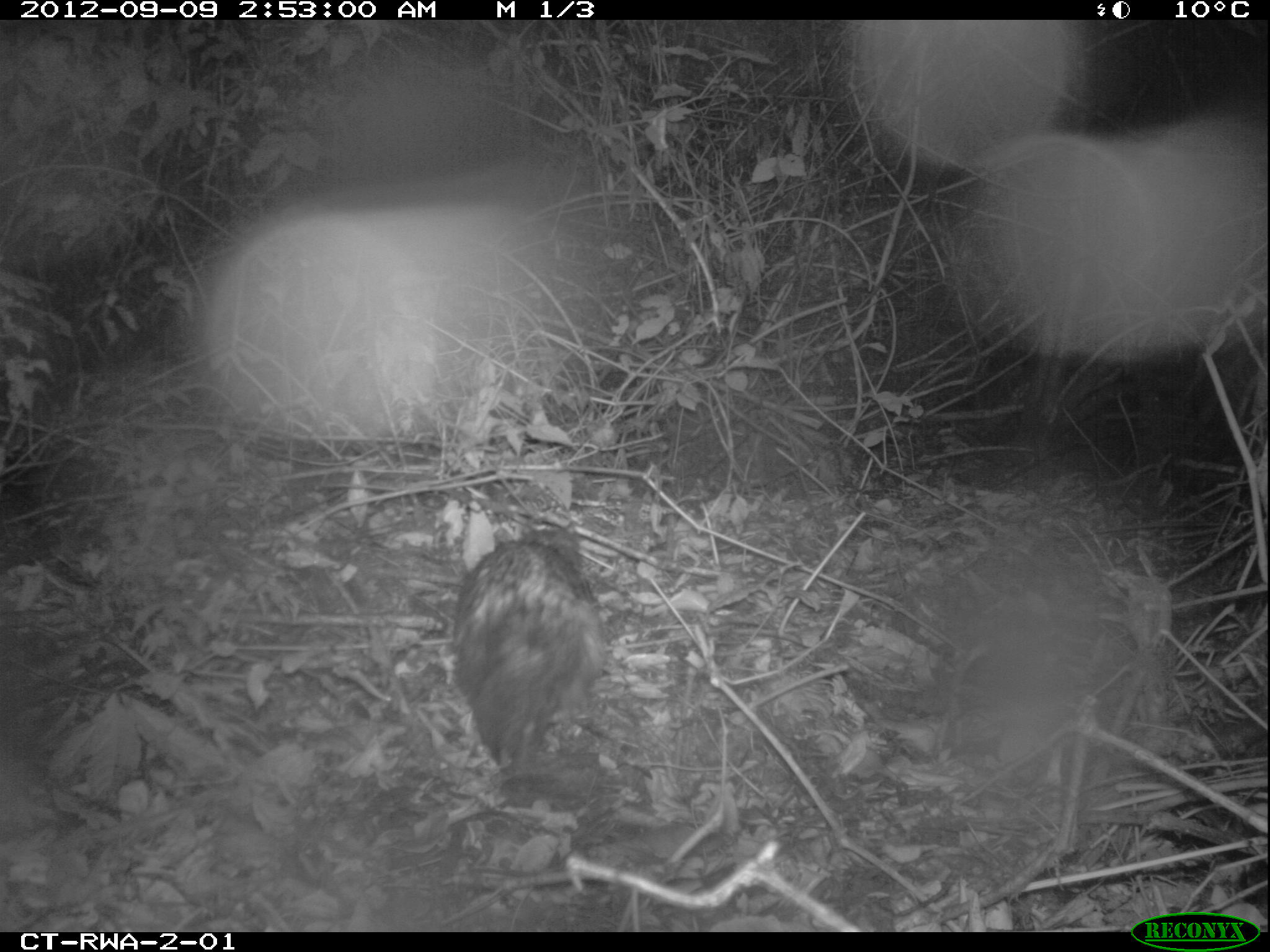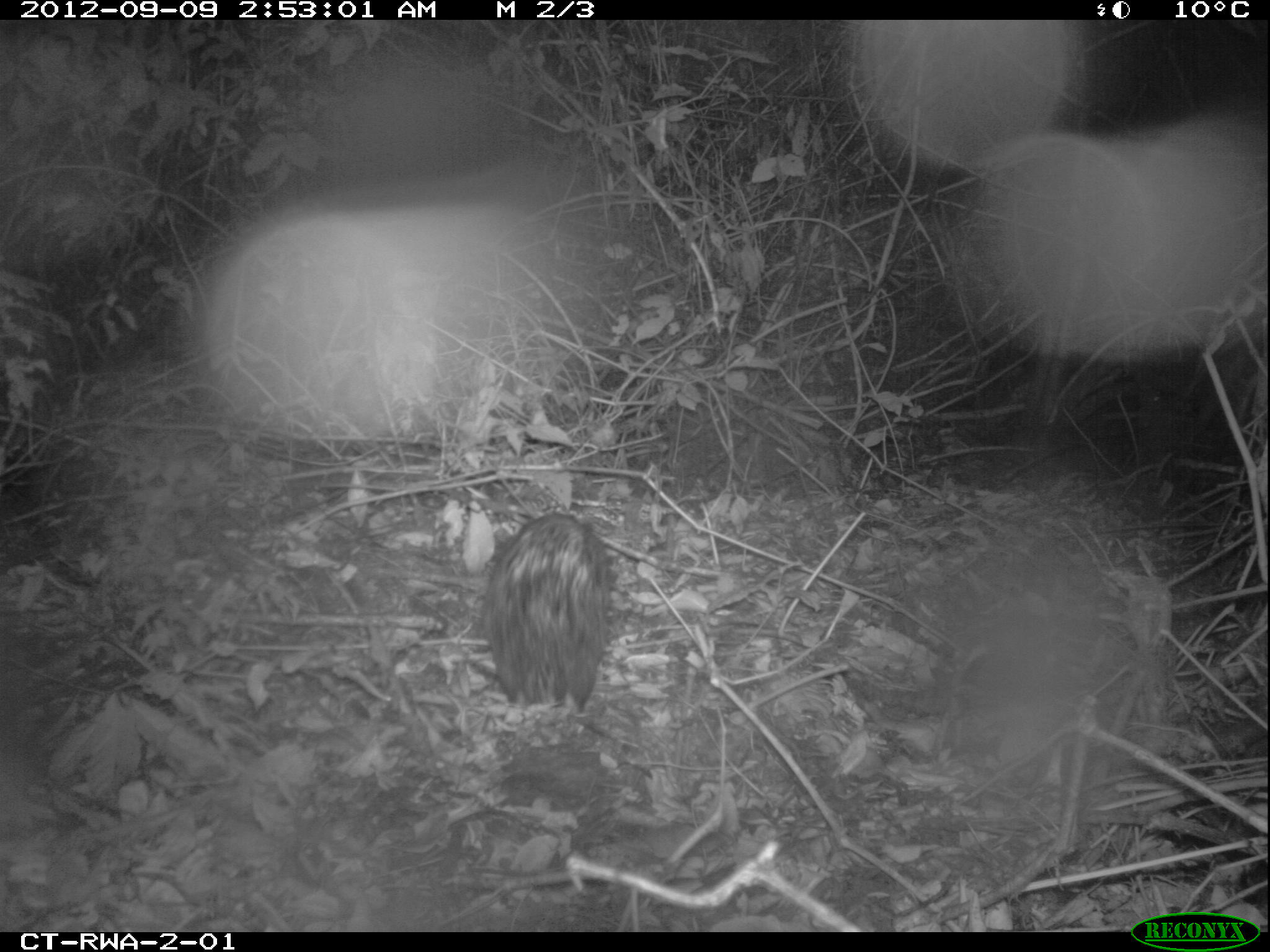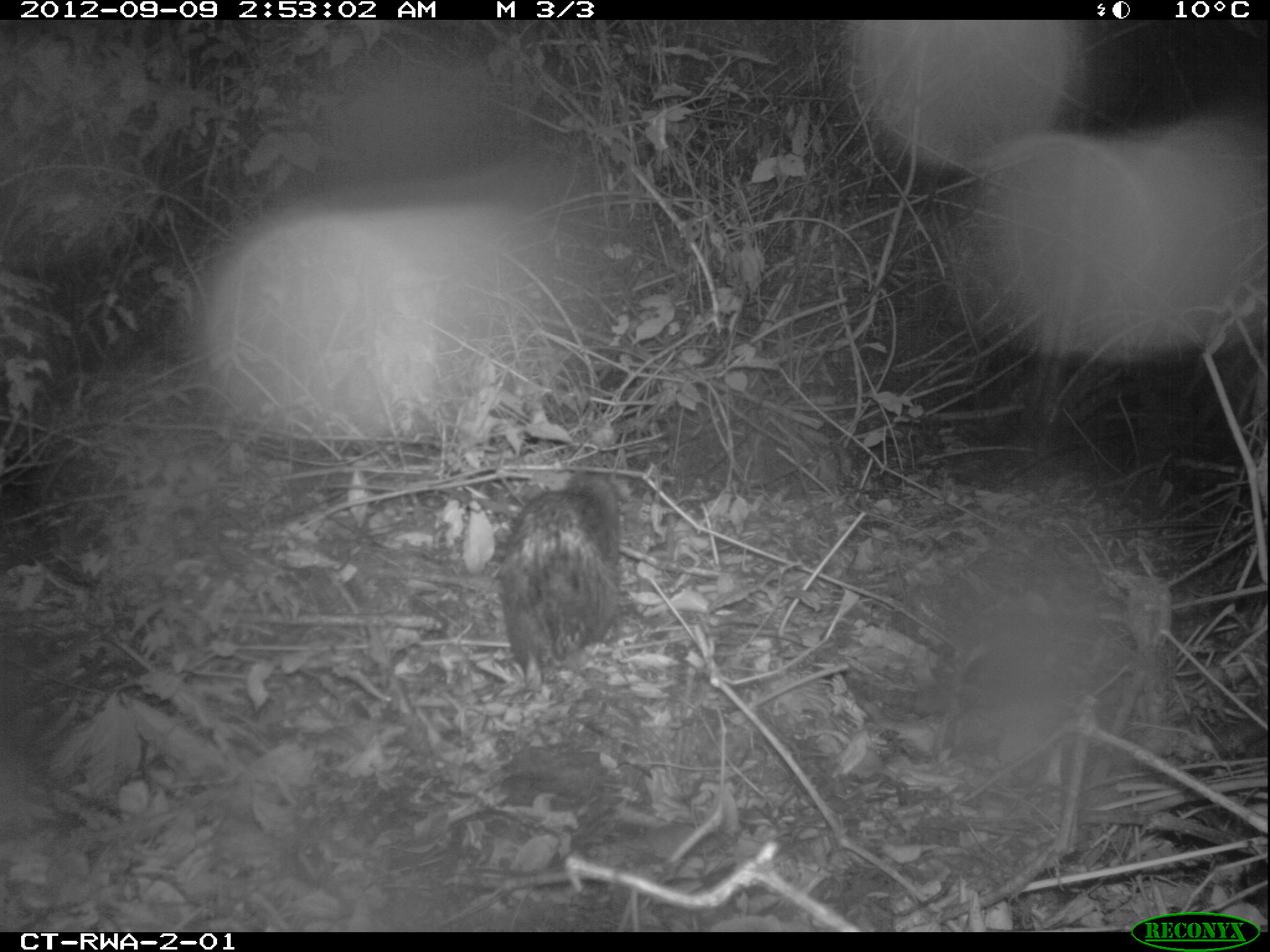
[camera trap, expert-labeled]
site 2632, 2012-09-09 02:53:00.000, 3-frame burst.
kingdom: Animalia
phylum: Chordata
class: Mammalia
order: Rodentia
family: Hystricidae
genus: Atherurus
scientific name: Atherurus africanus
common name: african brush-tailed porcupine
Atherurus africanus (african brush-tailed porcupine), count 1.